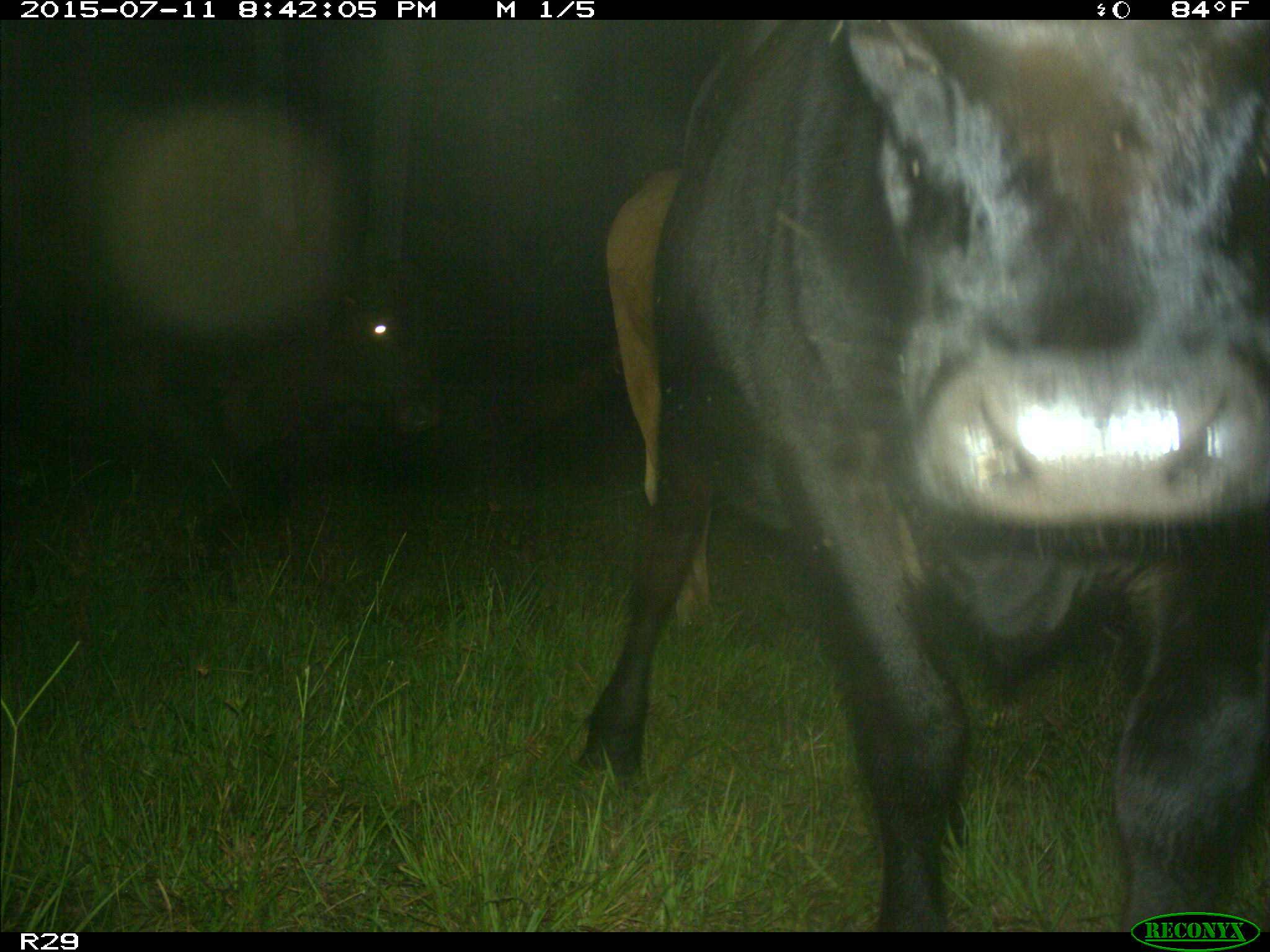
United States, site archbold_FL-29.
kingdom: Animalia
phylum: Chordata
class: Mammalia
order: Artiodactyla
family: Bovidae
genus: Bos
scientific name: Bos taurus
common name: domestic cow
Bos taurus (domestic cow).